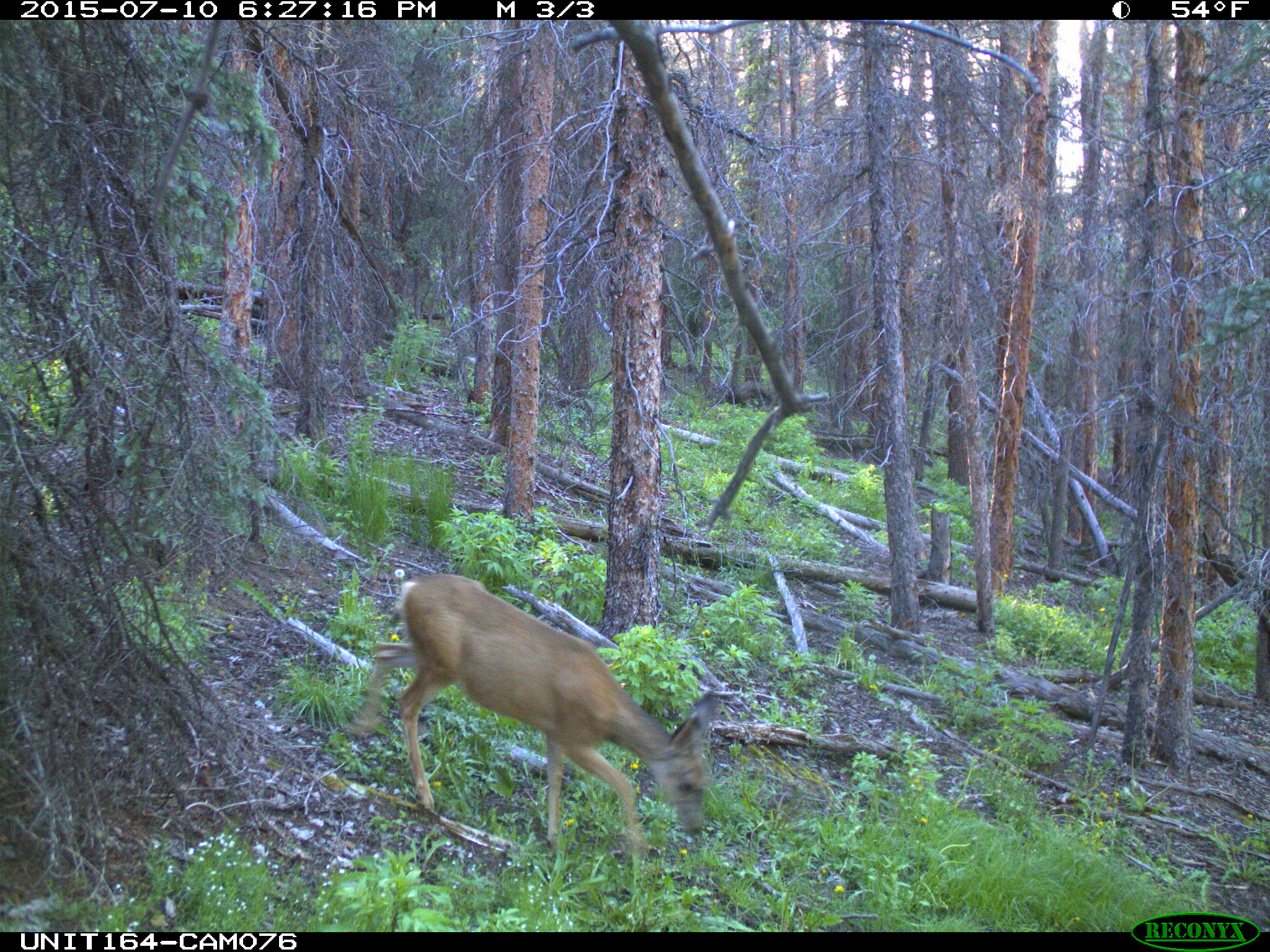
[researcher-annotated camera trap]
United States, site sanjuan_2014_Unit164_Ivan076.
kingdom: Animalia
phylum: Chordata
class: Mammalia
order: Artiodactyla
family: Cervidae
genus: Odocoileus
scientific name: Odocoileus hemionus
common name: mule deer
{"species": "Odocoileus hemionus (mule deer)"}